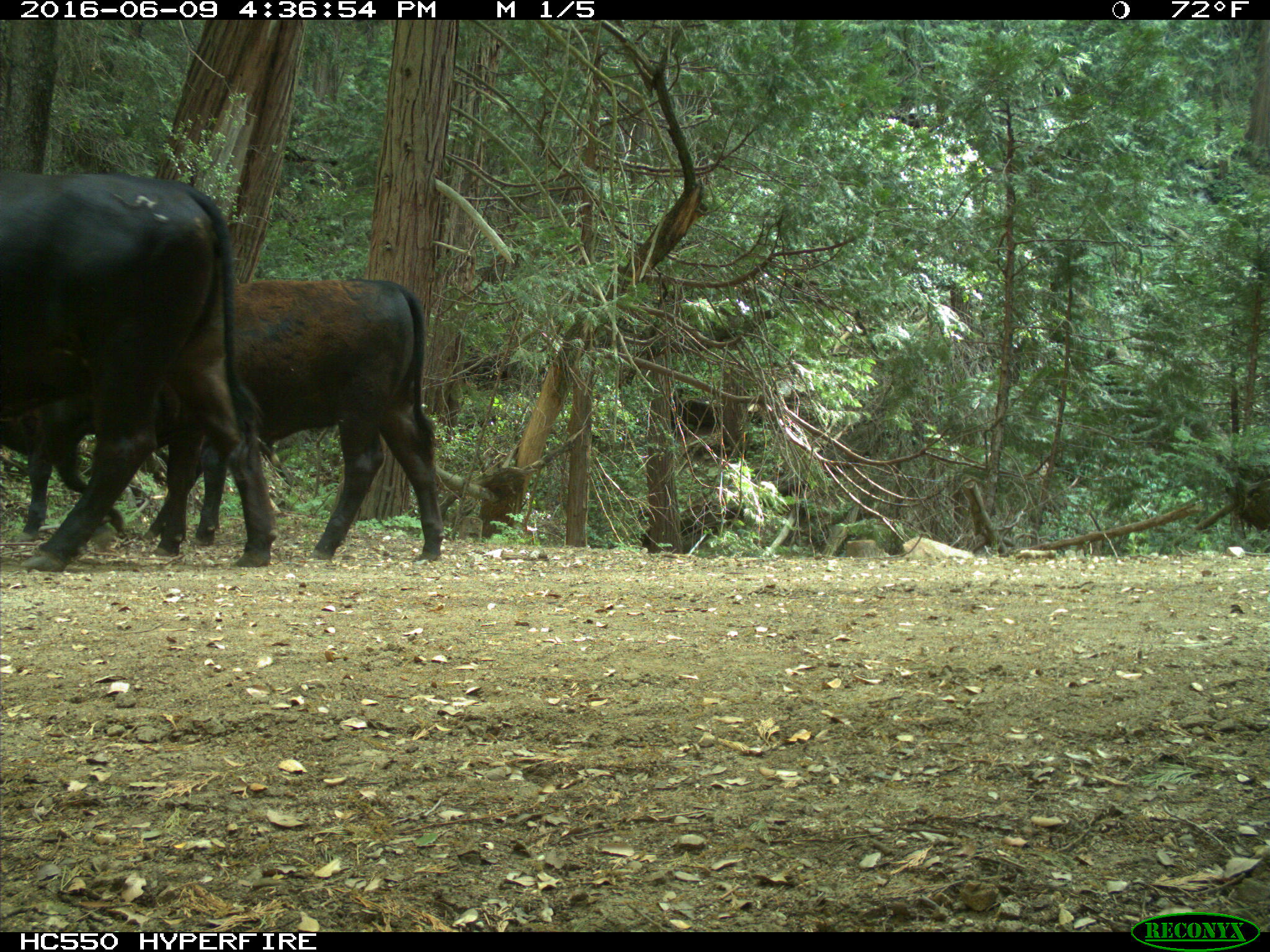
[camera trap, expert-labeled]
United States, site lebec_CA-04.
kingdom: Animalia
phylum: Chordata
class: Mammalia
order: Artiodactyla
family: Bovidae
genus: Bos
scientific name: Bos taurus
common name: domestic cow